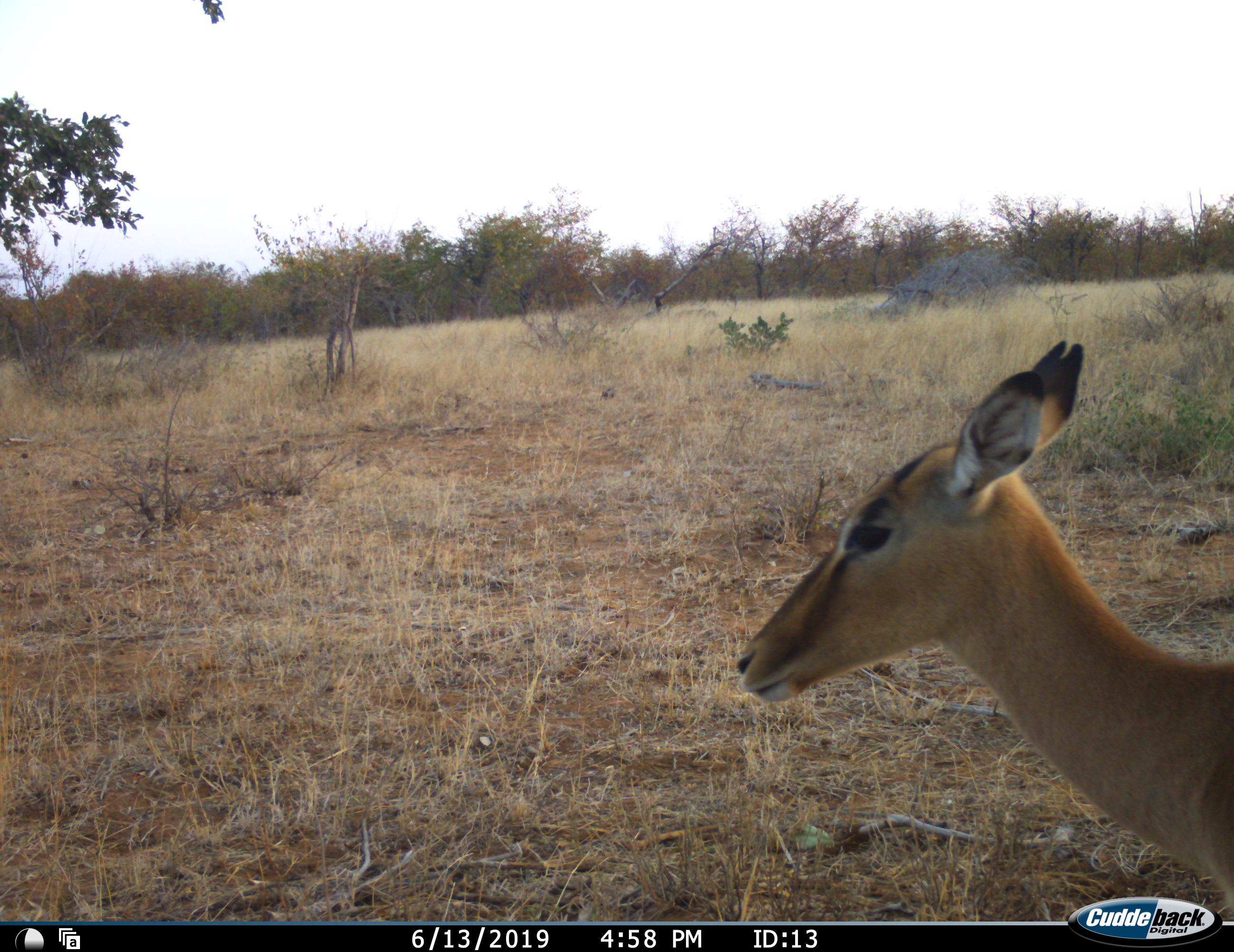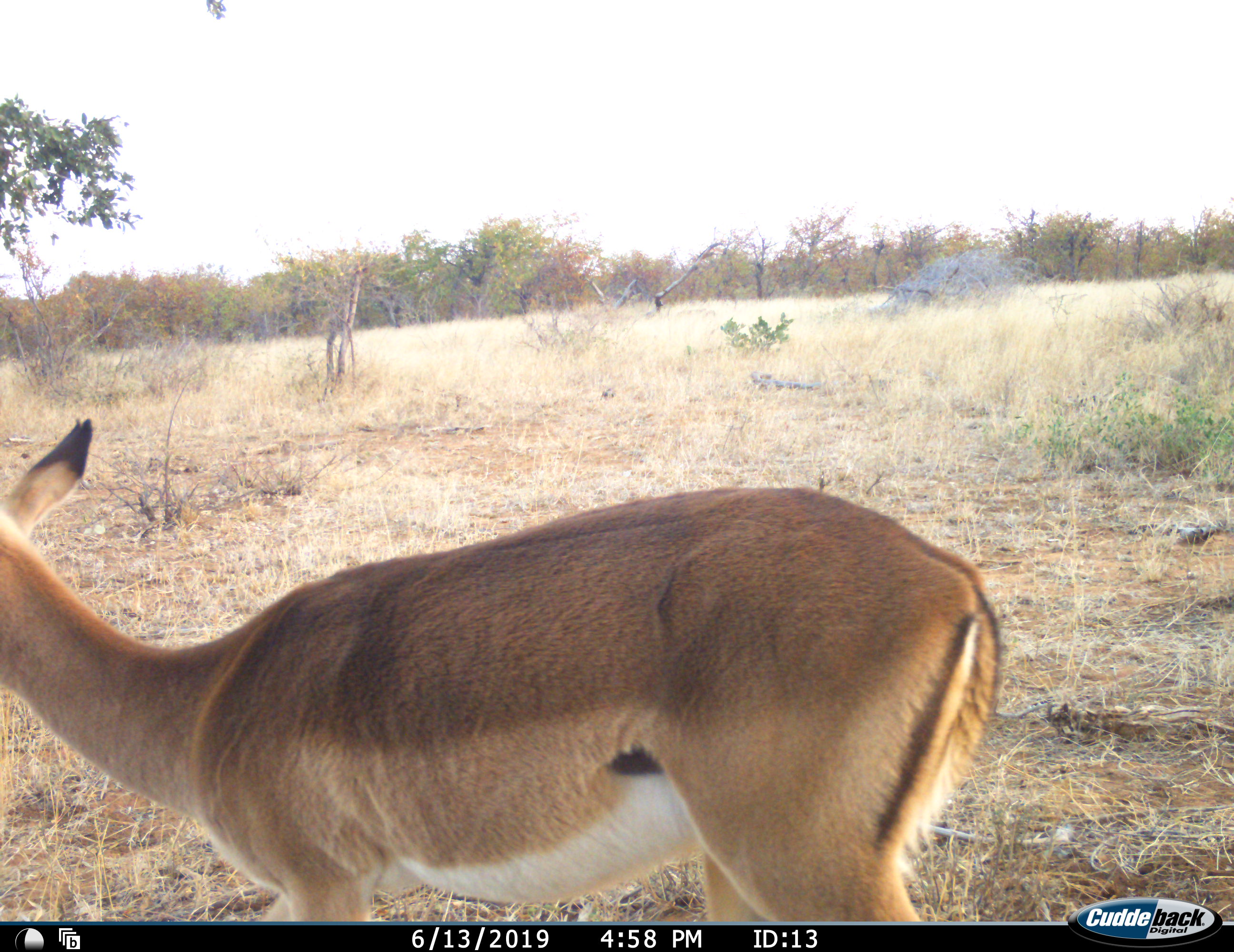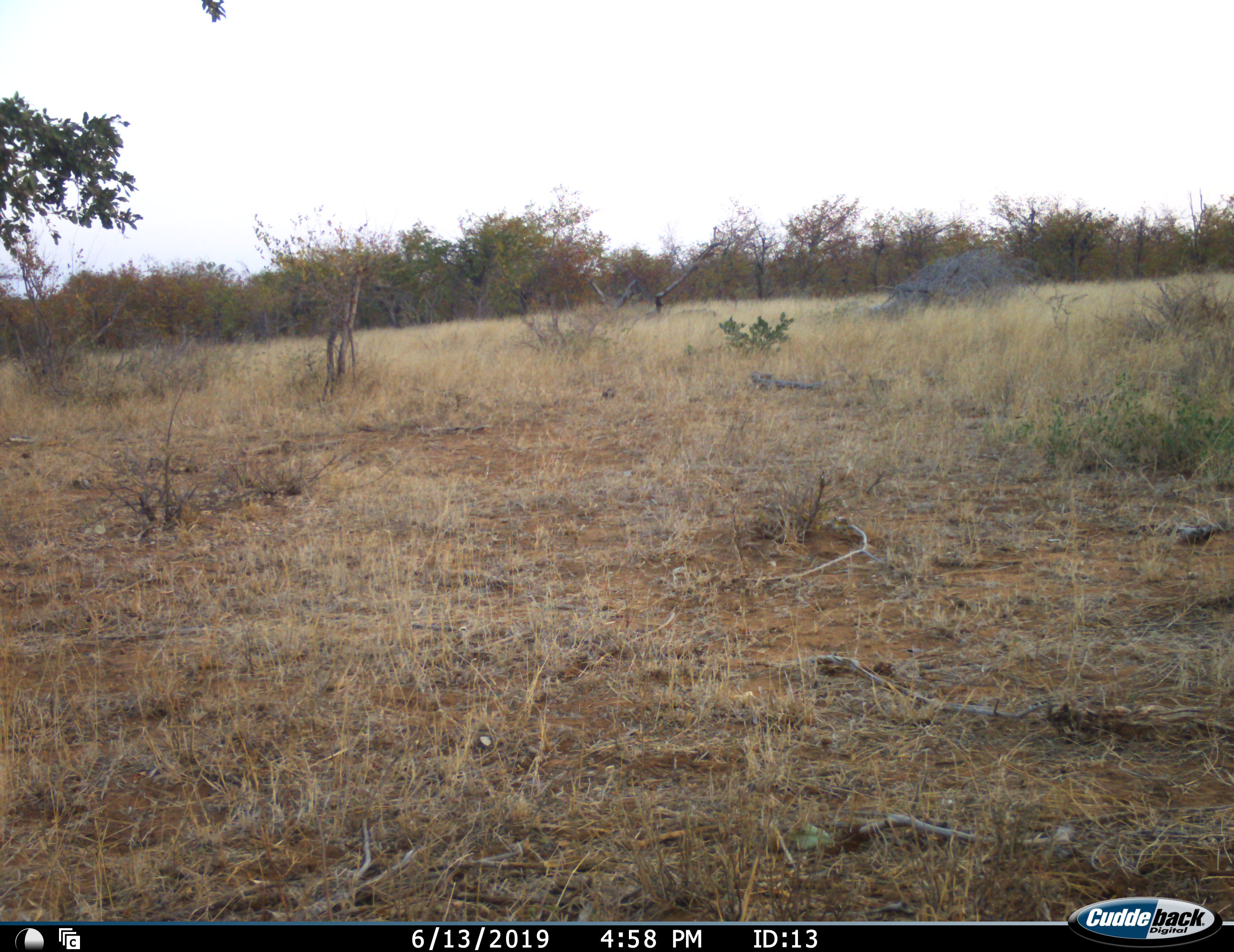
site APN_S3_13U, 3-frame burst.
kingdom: Animalia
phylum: Chordata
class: Mammalia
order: Artiodactyla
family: Bovidae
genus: Aepyceros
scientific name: Aepyceros melampus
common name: impala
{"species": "impala (Aepyceros melampus)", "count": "1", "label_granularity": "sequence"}